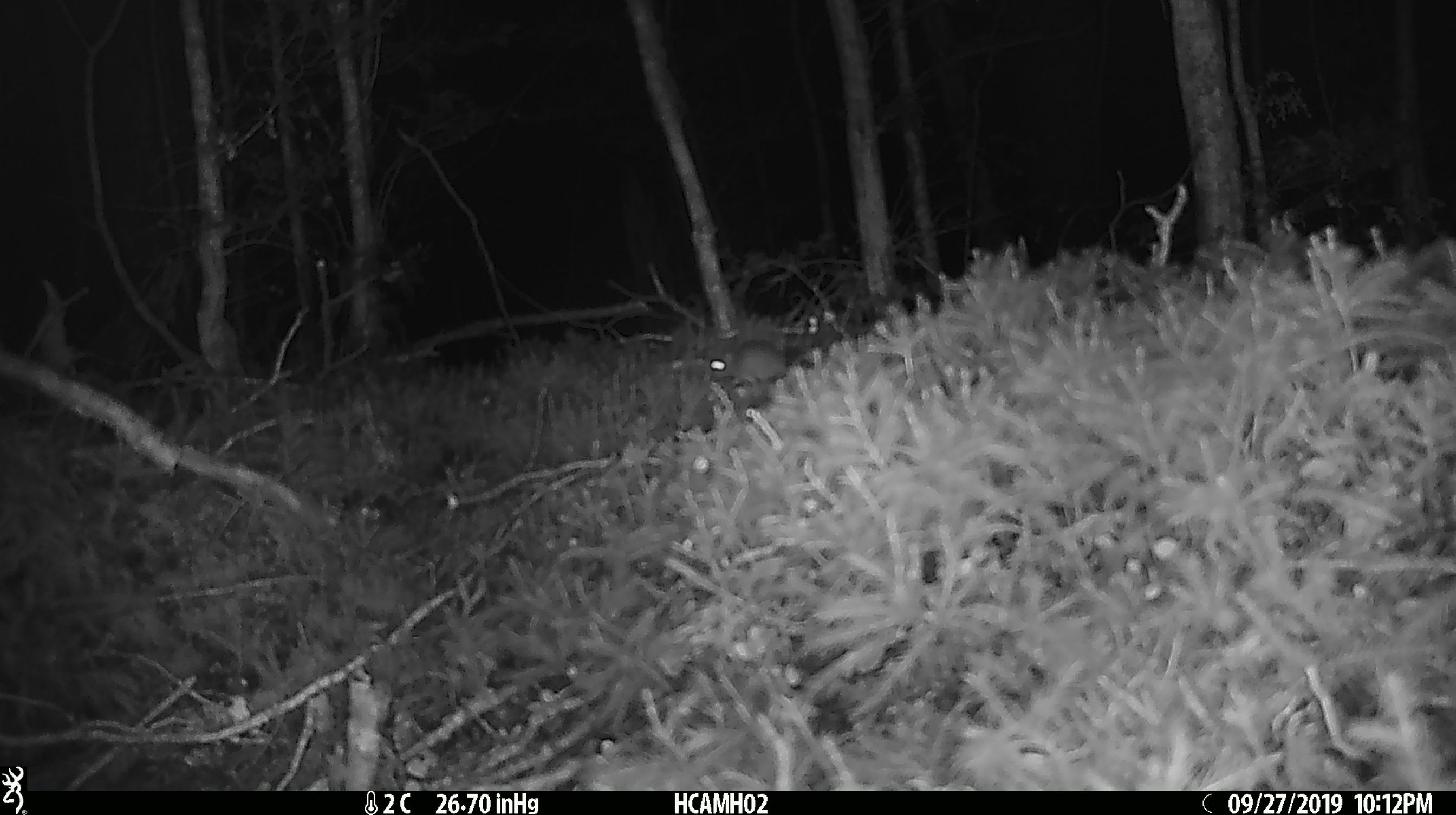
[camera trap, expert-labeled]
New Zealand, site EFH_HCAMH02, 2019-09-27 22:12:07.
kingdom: Animalia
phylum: Chordata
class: Mammalia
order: Rodentia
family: Muridae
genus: Mus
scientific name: Mus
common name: mouse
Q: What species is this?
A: Mouse (Mus).